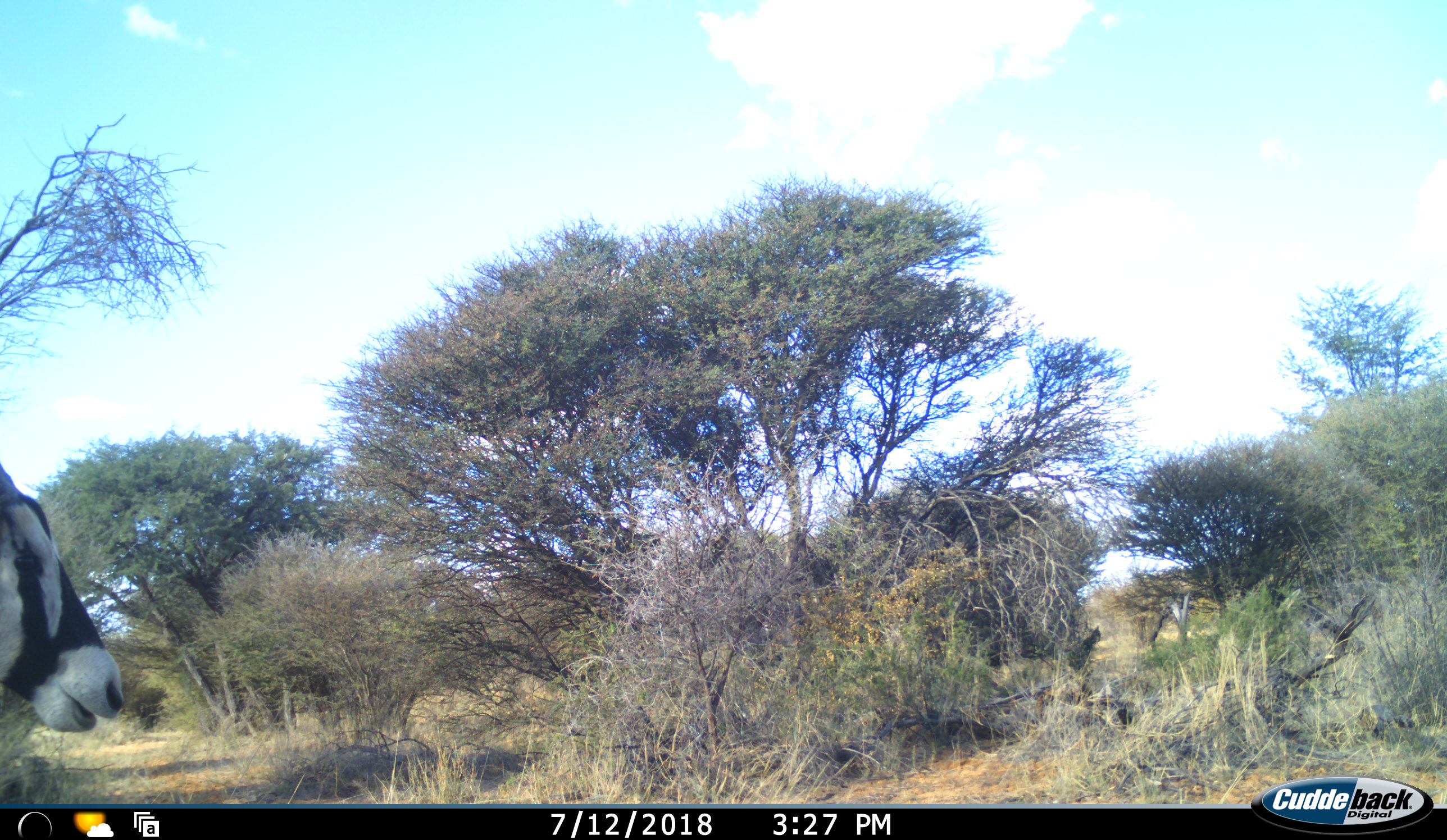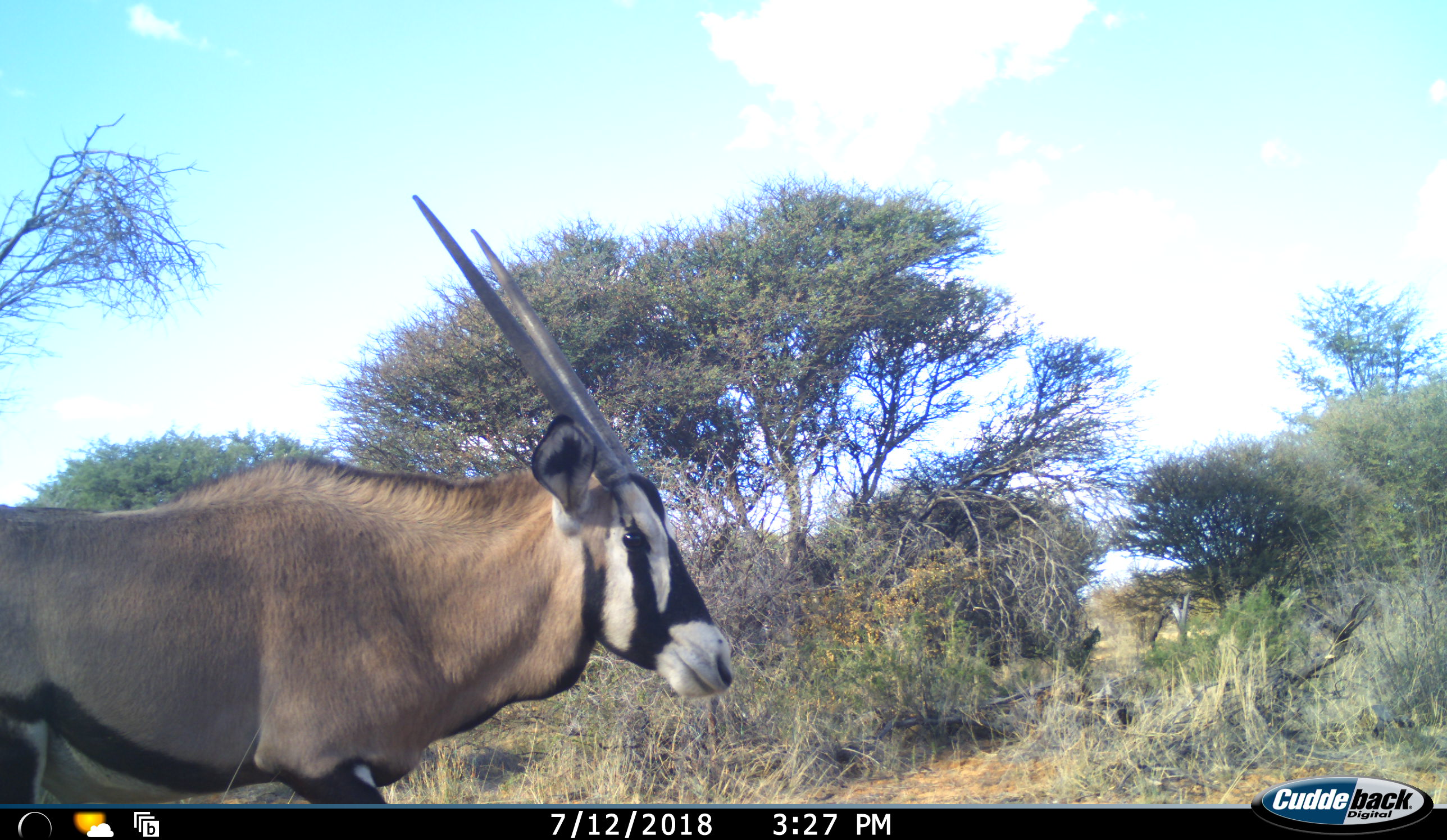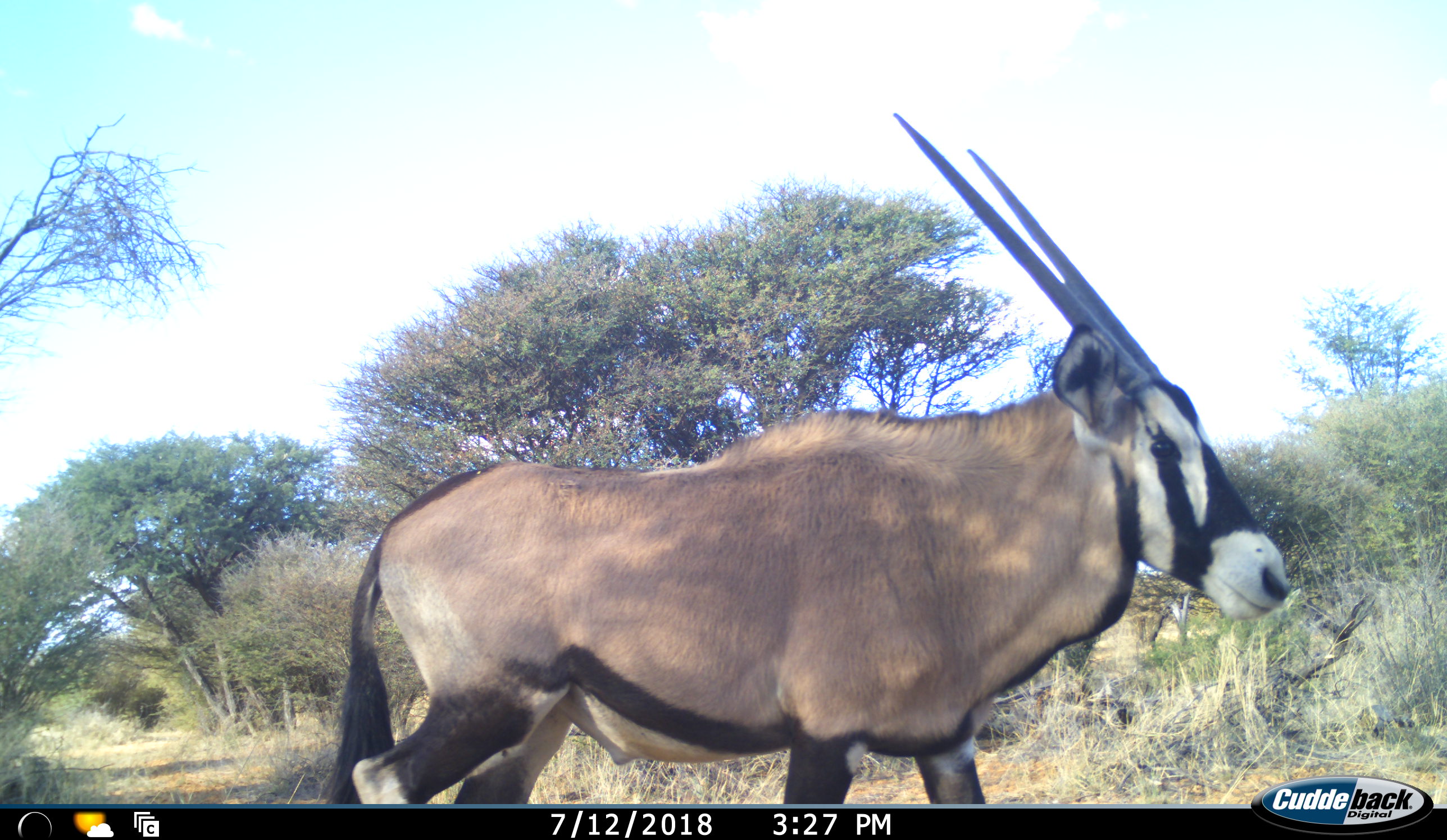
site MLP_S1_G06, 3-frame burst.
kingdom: Animalia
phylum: Chordata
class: Mammalia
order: Artiodactyla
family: Bovidae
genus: Oryx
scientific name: Oryx gazella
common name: gemsbok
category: oryx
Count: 1.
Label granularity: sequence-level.